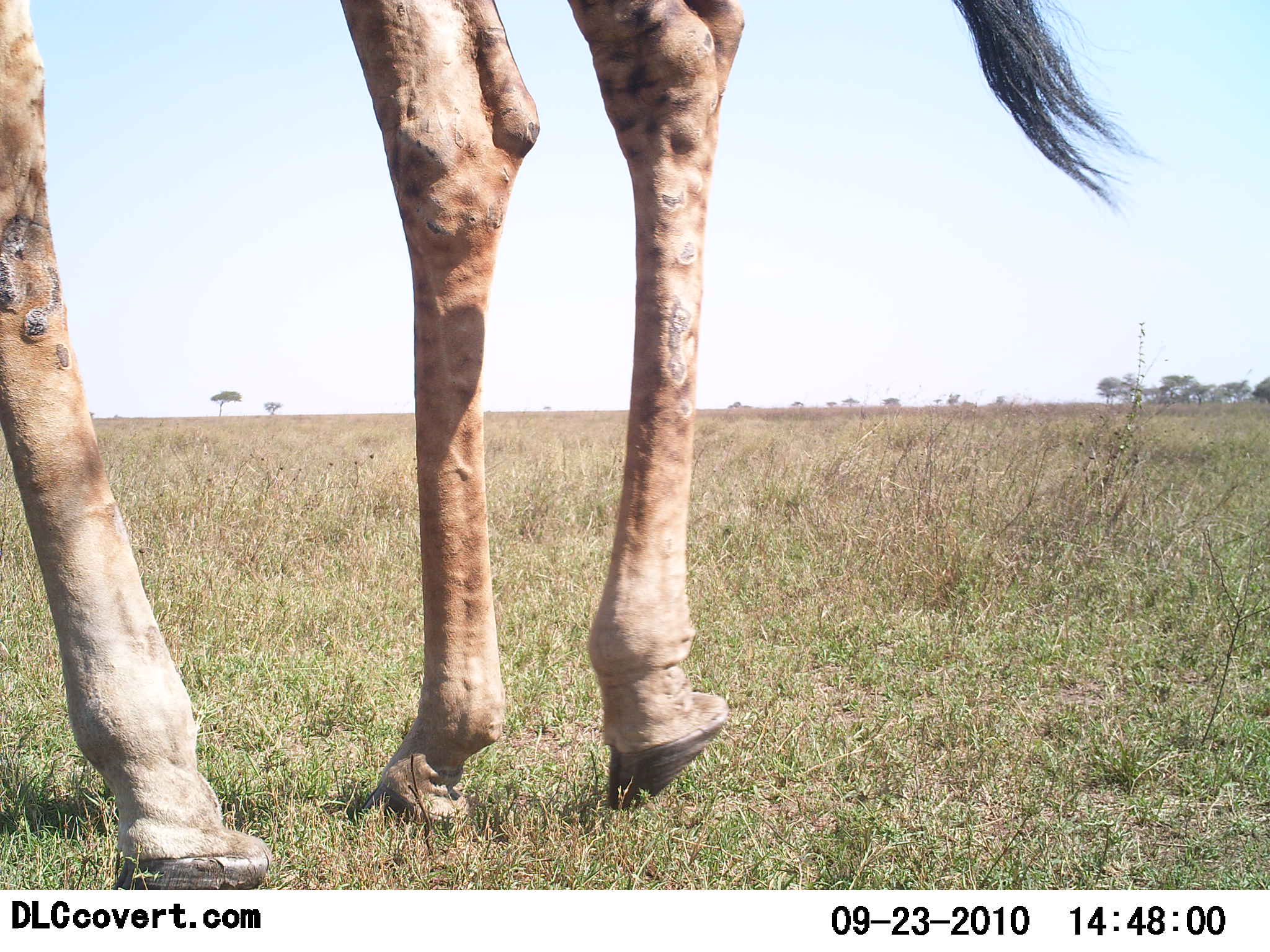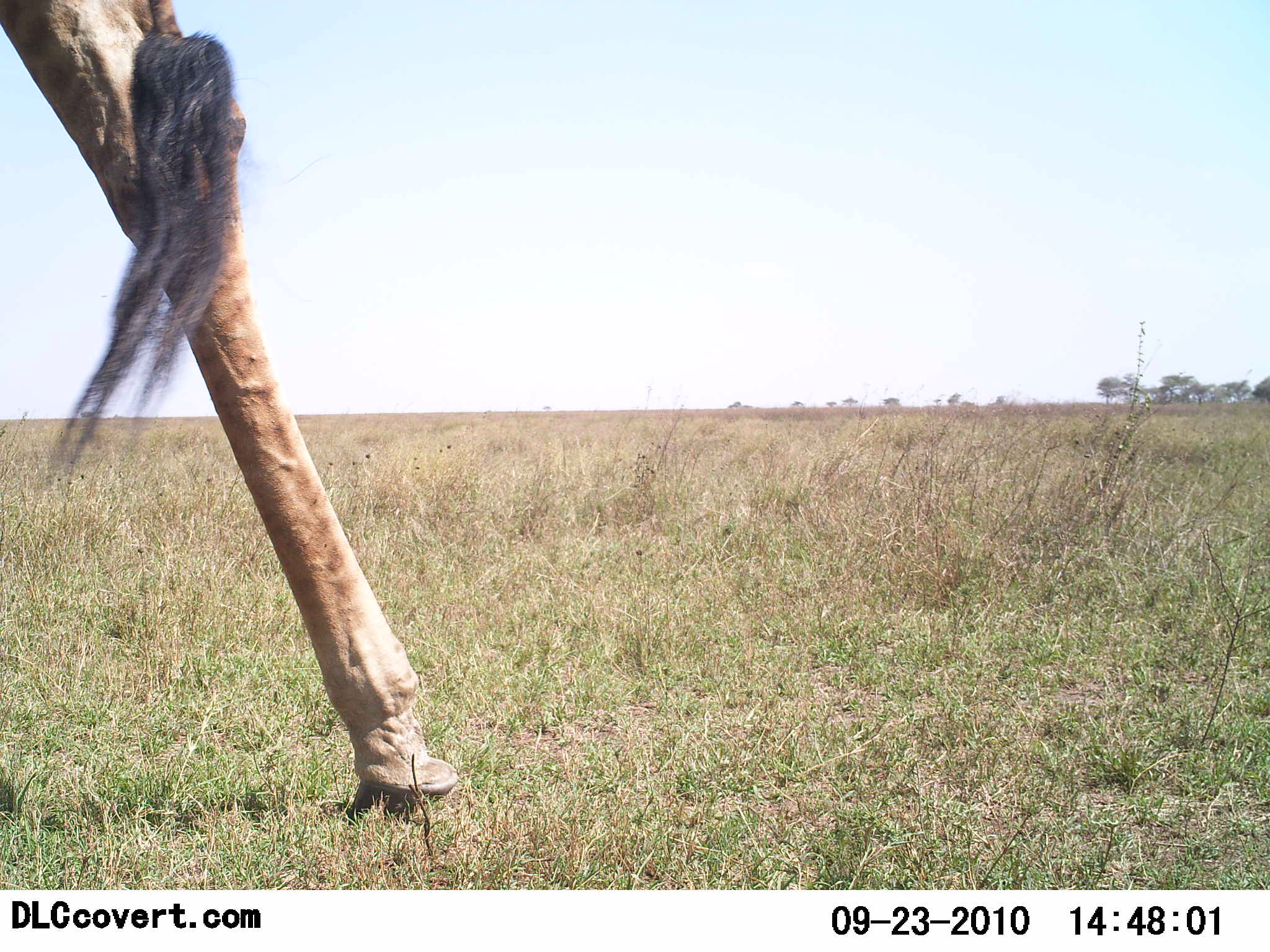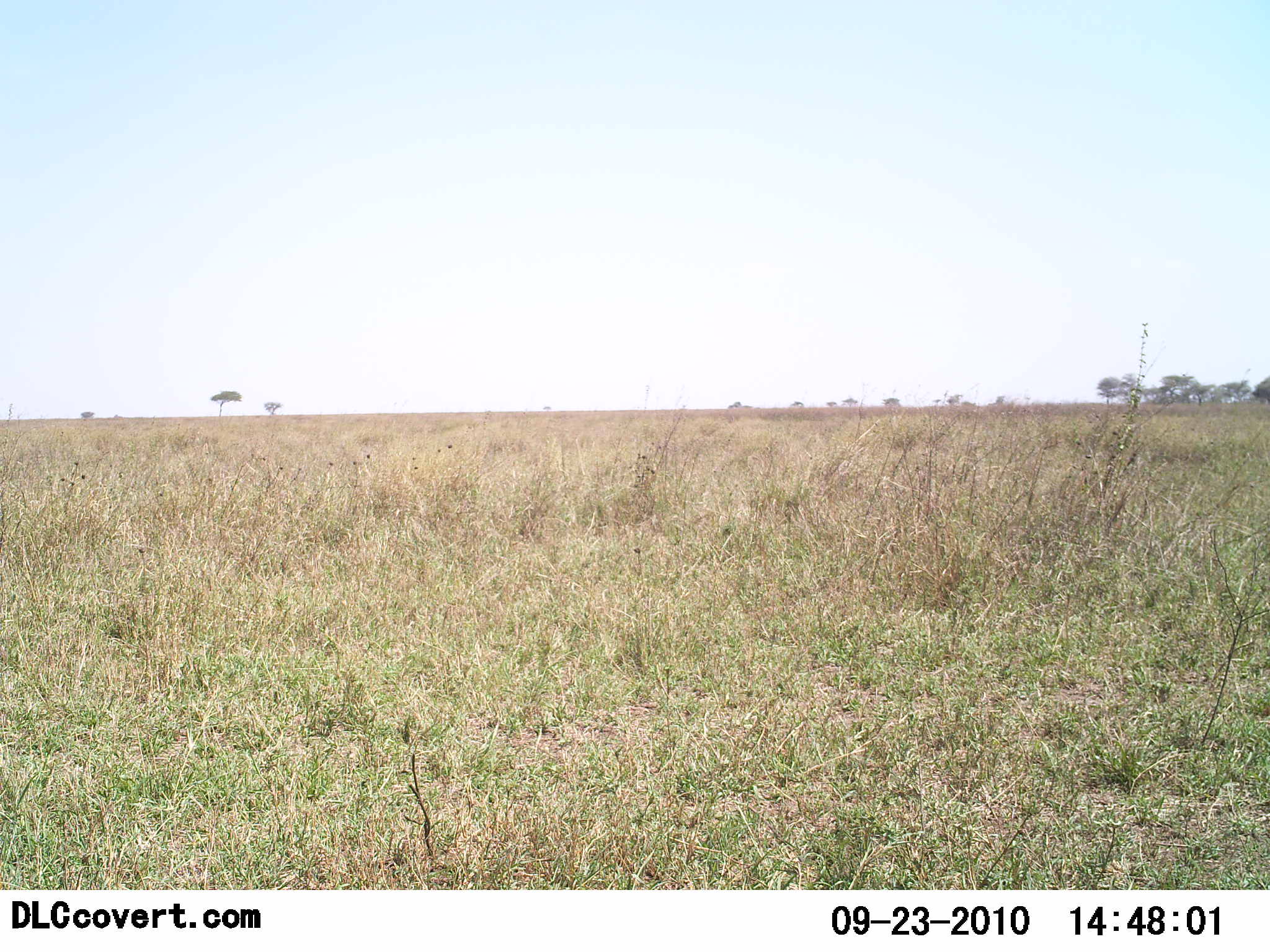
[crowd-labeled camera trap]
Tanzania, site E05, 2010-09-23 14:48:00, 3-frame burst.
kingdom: Animalia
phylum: Chordata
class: Mammalia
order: Artiodactyla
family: Giraffidae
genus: Giraffa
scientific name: Giraffa camelopardalis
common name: giraffe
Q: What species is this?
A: Giraffe (Giraffa camelopardalis).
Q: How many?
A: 1.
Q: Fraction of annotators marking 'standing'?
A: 14%.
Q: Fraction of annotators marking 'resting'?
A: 0%.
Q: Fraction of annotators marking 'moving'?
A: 86%.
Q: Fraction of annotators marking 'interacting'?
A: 0%.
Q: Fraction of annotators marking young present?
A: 0%.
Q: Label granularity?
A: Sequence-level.